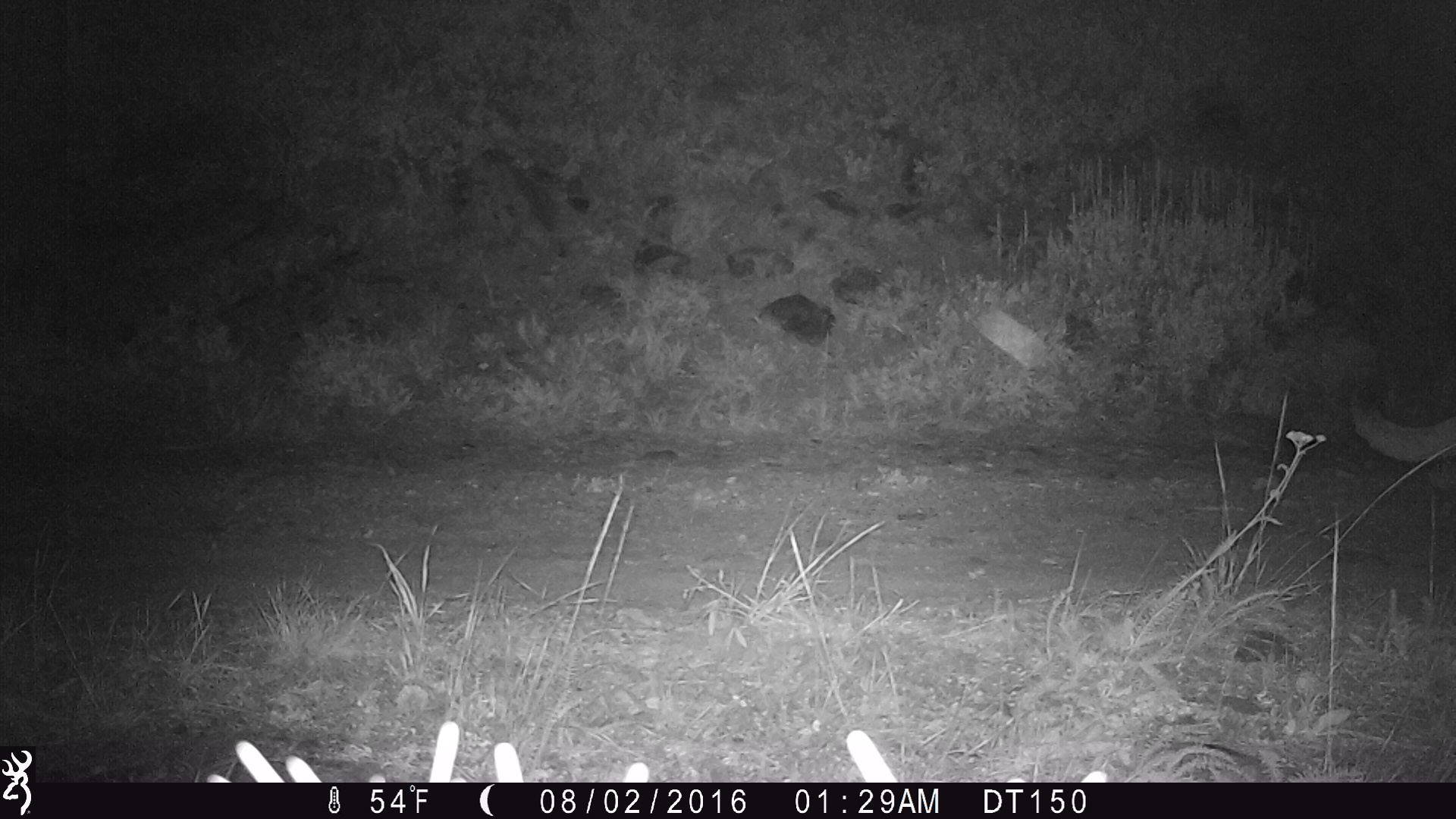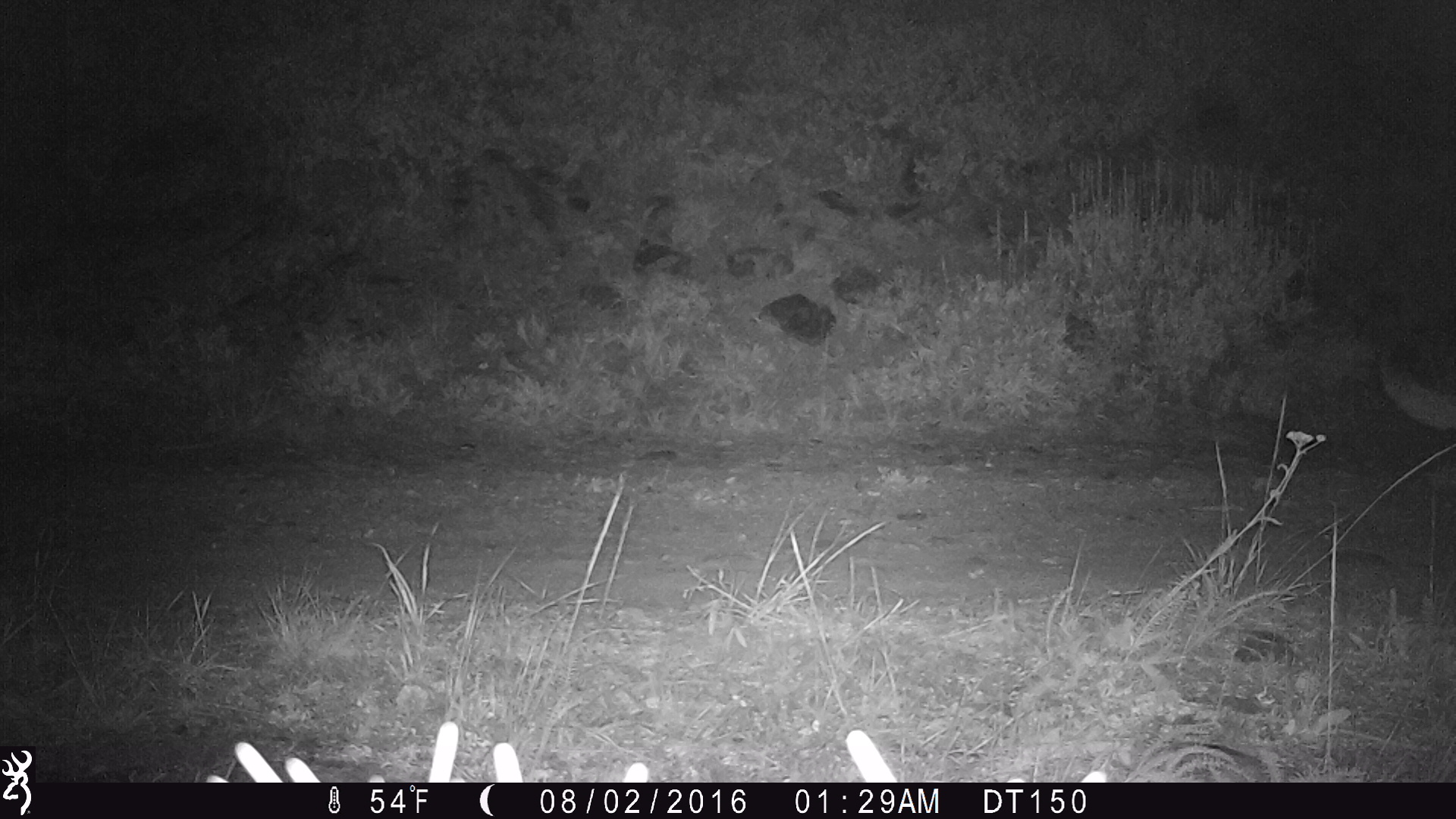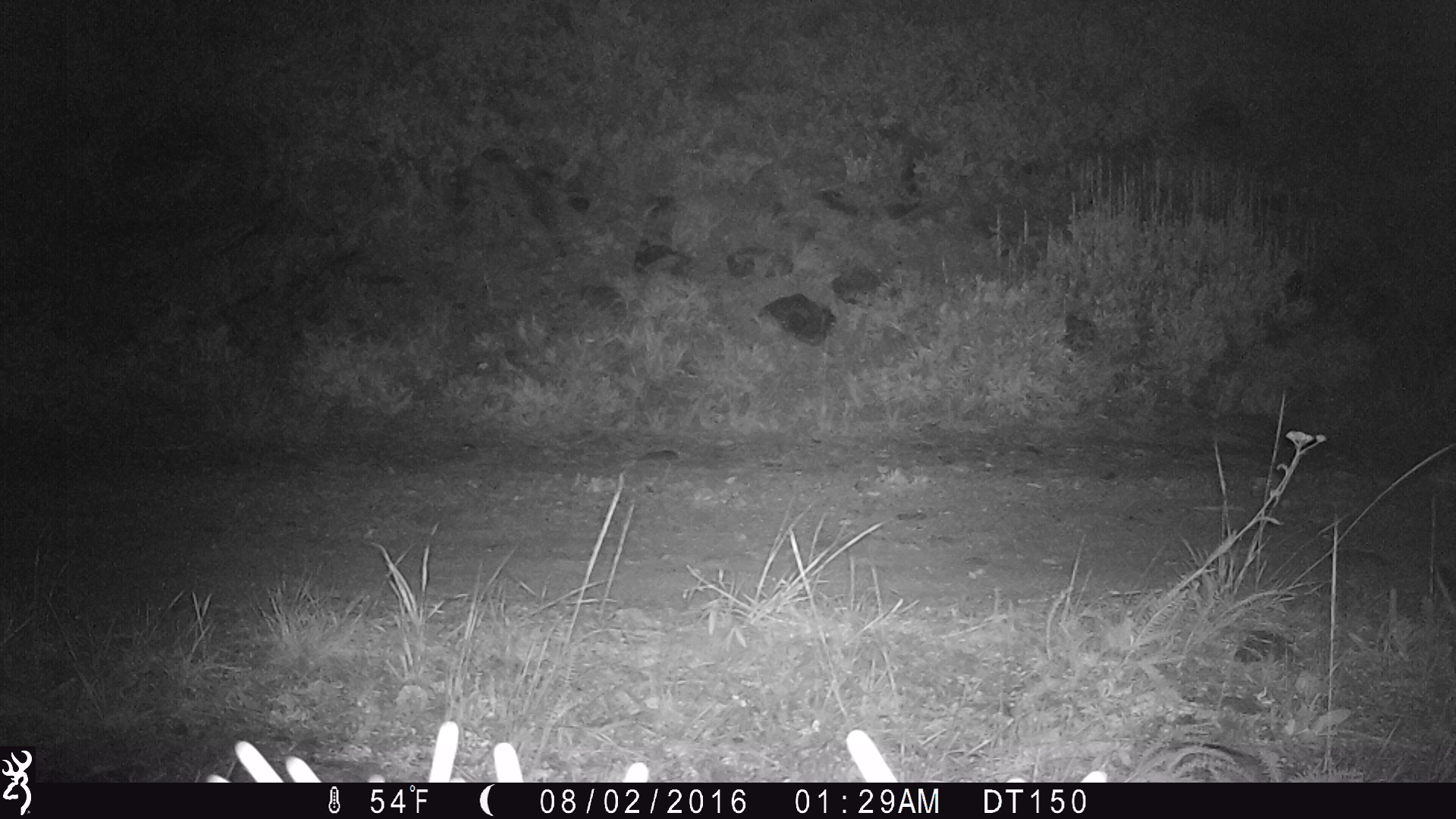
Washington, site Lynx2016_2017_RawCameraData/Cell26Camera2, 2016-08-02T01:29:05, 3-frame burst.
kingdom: Animalia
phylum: Chordata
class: Mammalia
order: Carnivora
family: Felidae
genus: Puma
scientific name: Puma concolor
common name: mountain lion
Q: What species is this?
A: Puma concolor (mountain lion).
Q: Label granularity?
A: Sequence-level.